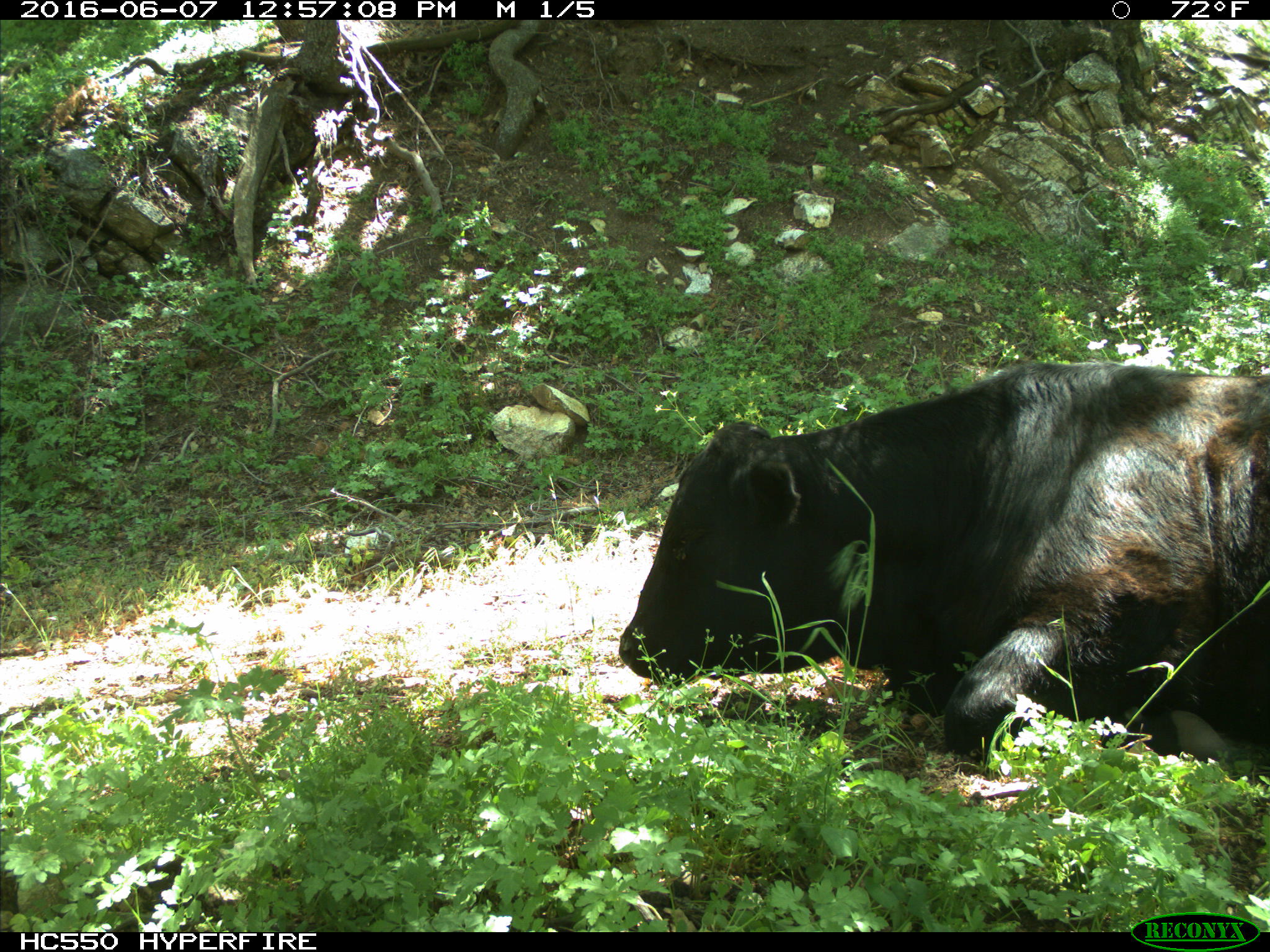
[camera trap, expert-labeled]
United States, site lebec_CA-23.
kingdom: Animalia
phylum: Chordata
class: Mammalia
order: Artiodactyla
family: Bovidae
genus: Bos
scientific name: Bos taurus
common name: domestic cow